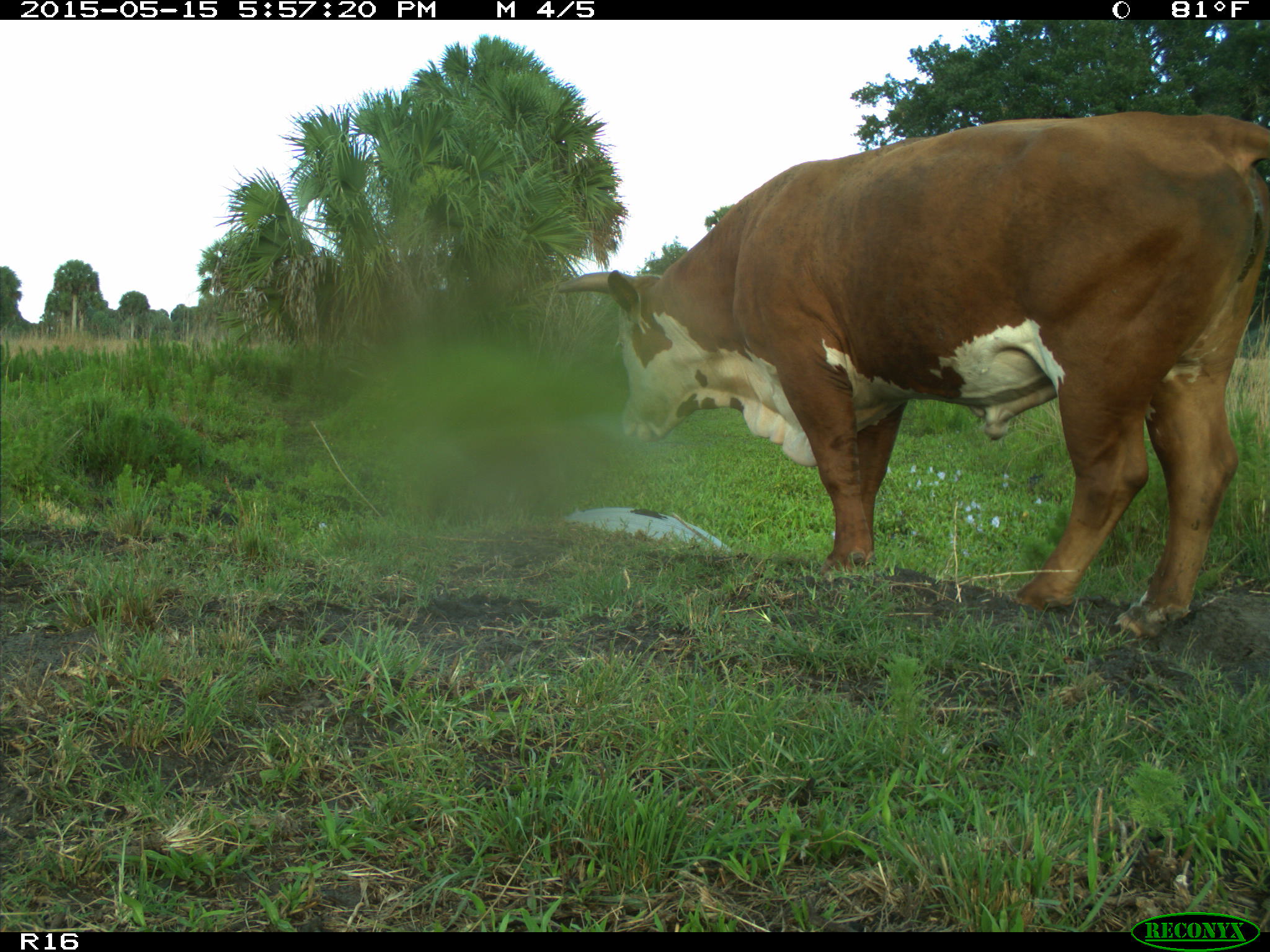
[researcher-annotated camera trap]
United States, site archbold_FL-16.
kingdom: Animalia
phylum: Chordata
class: Mammalia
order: Artiodactyla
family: Bovidae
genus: Bos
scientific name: Bos taurus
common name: domestic cow